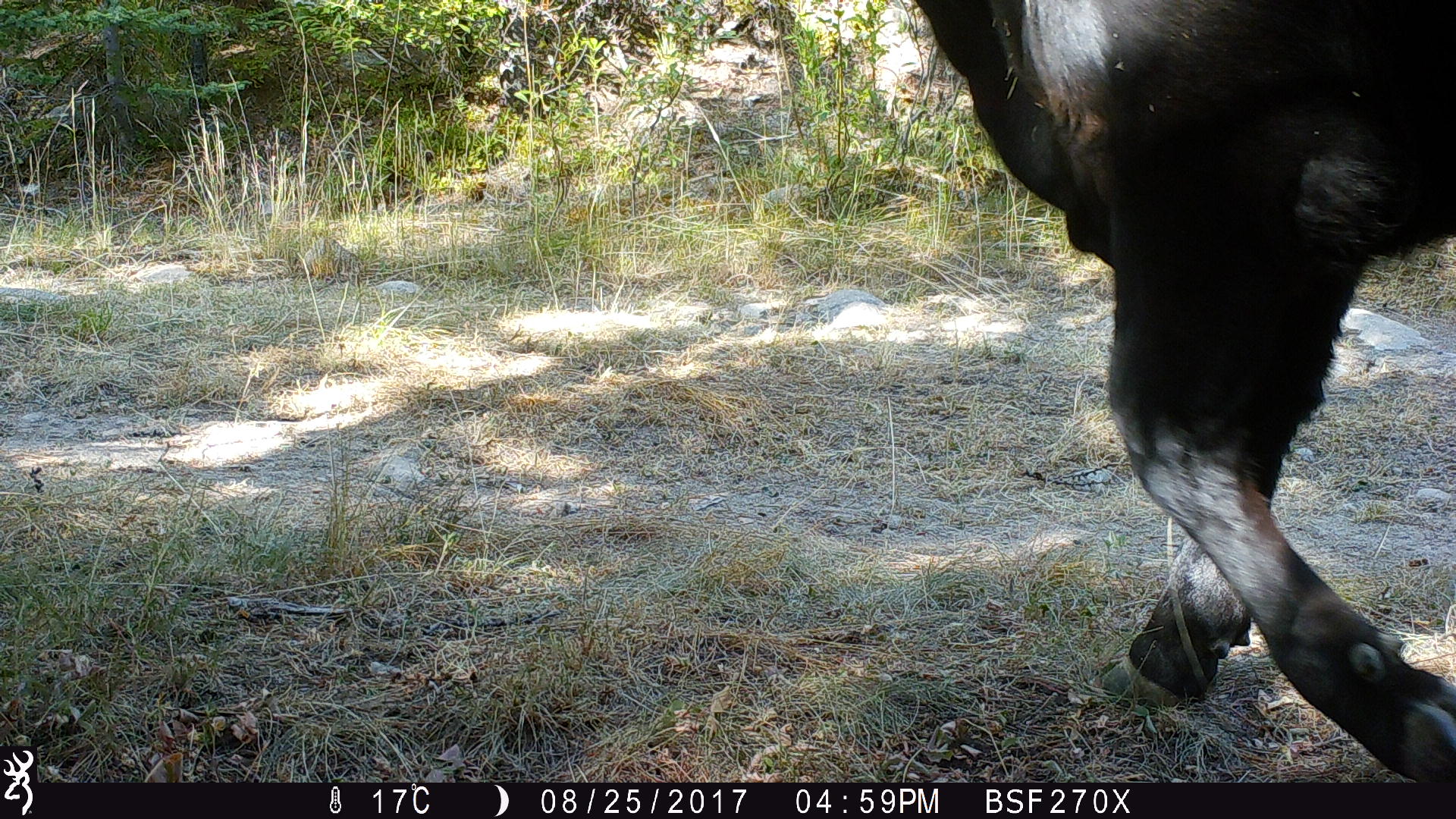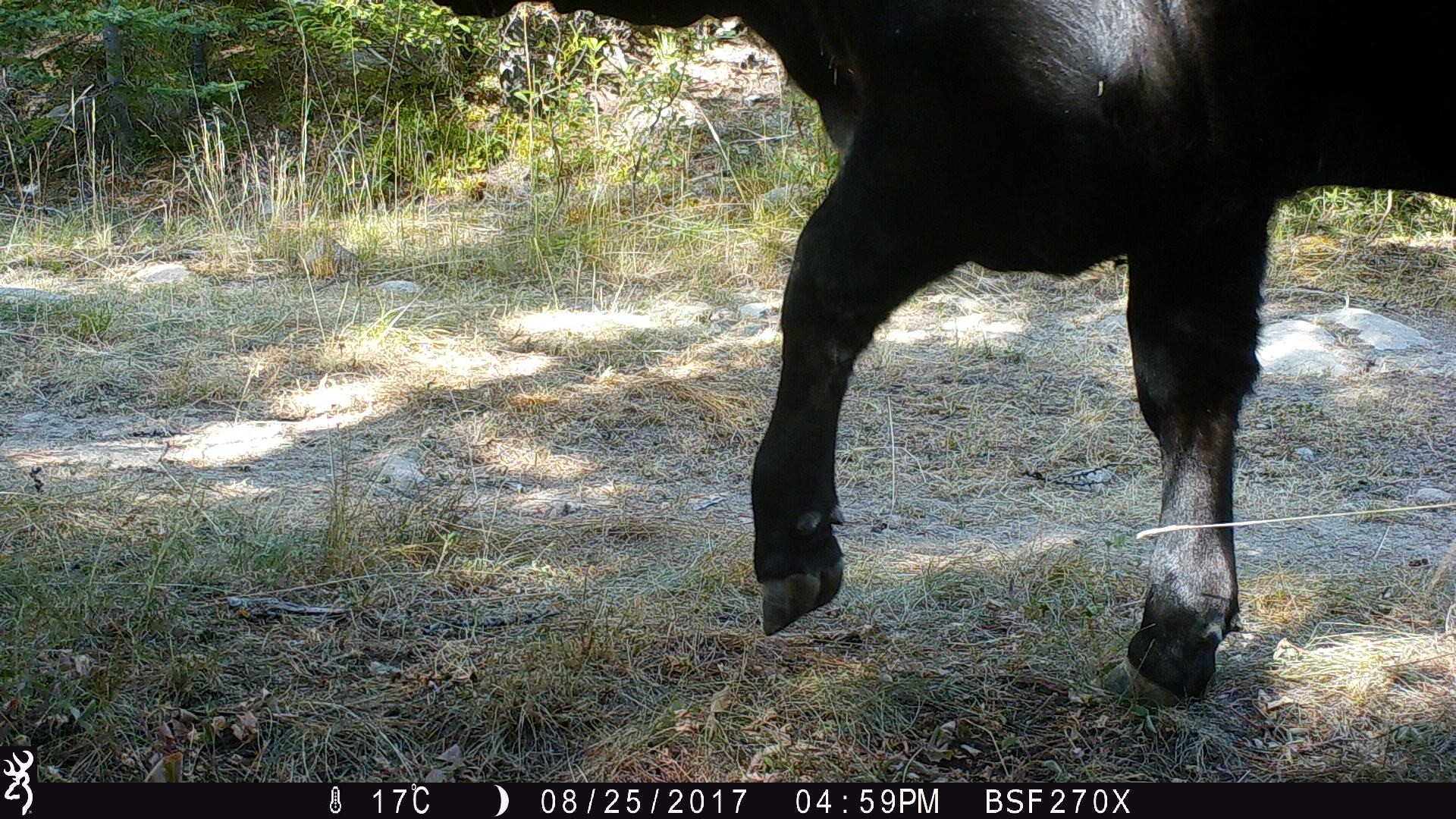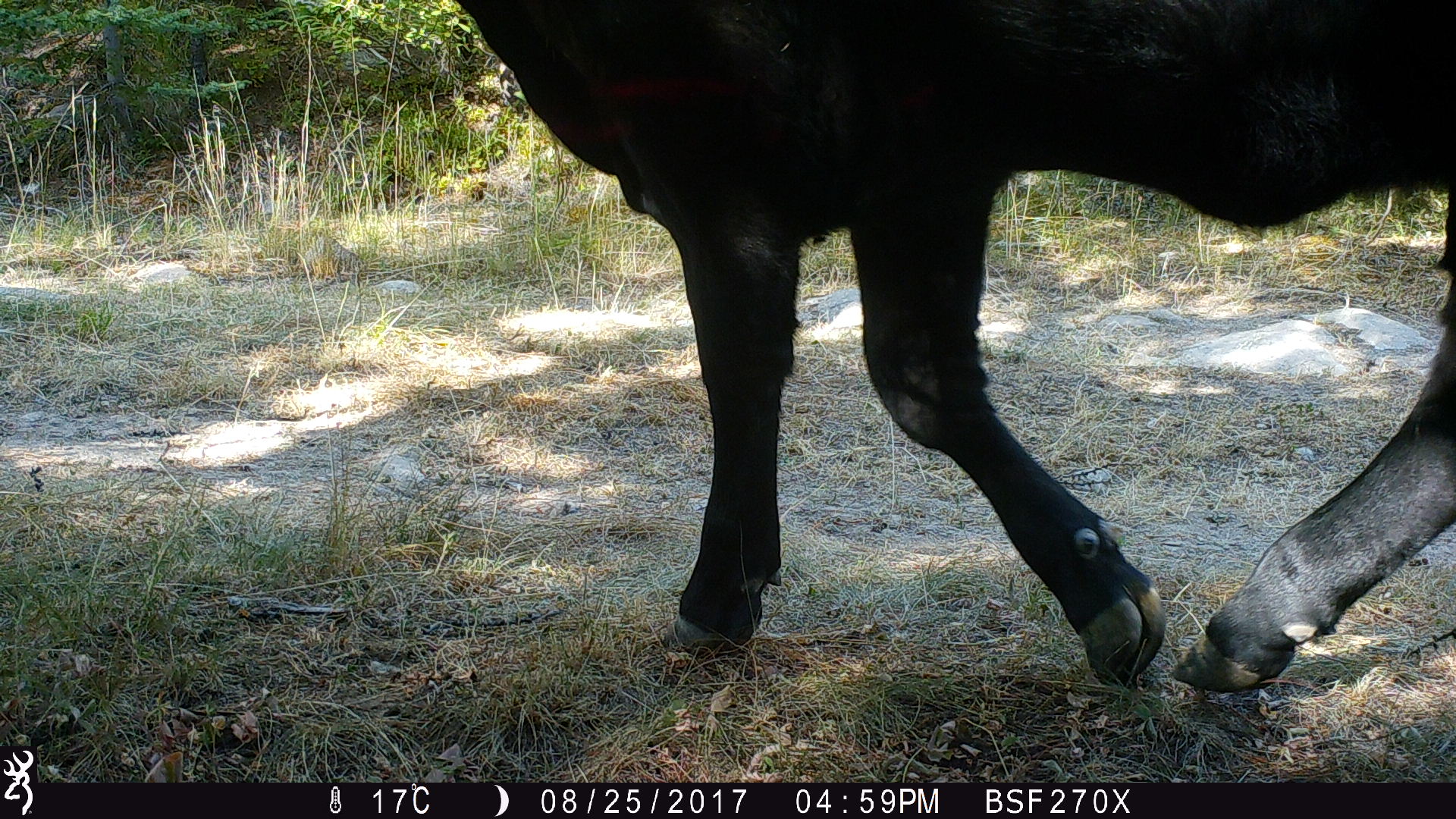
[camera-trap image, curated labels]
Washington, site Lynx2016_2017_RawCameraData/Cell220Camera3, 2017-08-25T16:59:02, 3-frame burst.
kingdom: Animalia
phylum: Chordata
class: Mammalia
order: Artiodactyla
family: Bovidae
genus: Bos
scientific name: Bos taurus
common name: domestic cattle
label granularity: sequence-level